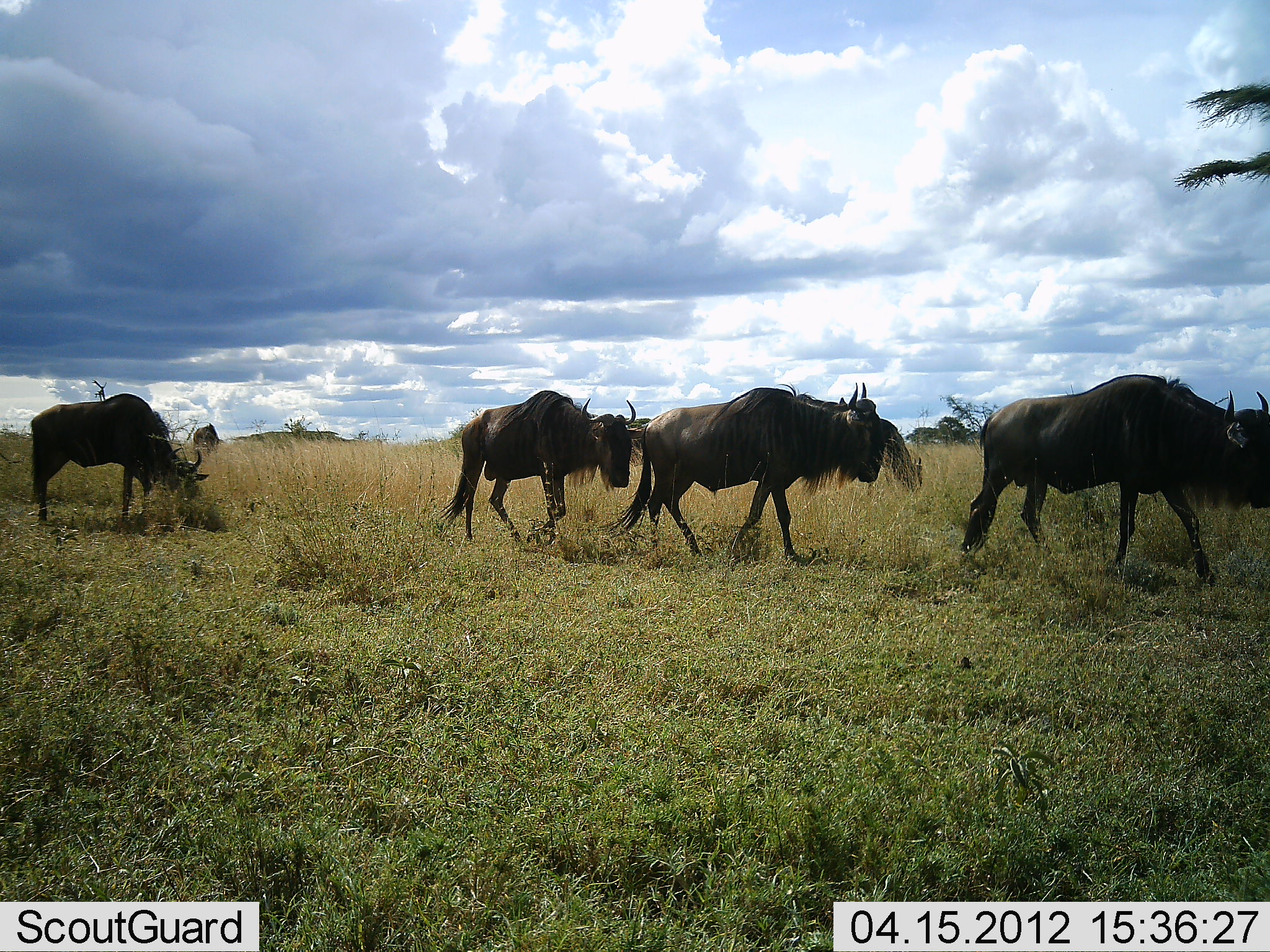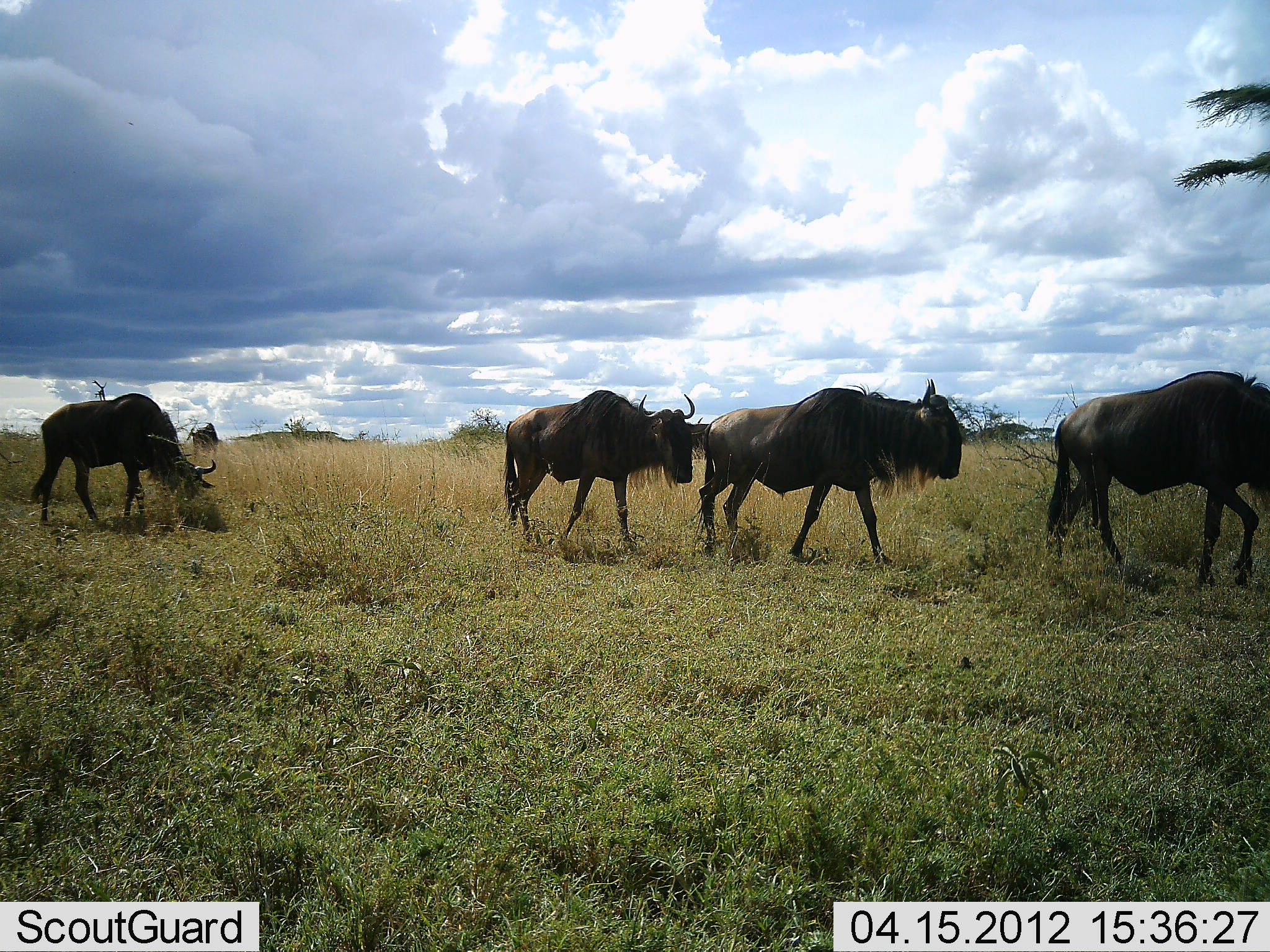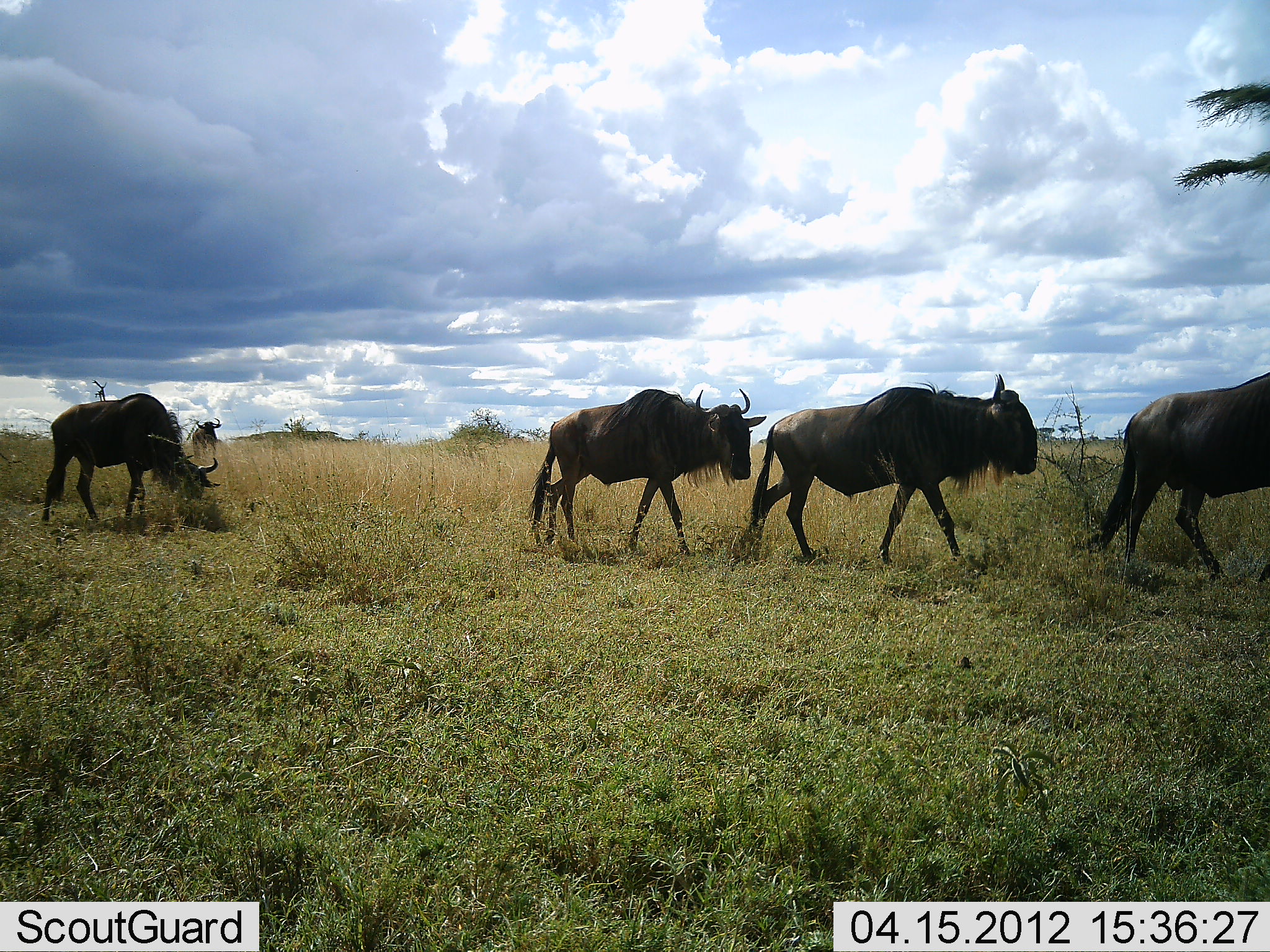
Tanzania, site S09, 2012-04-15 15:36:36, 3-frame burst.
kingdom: Animalia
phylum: Chordata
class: Mammalia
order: Artiodactyla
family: Bovidae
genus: Connochaetes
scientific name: Connochaetes taurinus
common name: blue wildebeest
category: wildebeest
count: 5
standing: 20%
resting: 0%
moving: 95%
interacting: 0%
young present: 0%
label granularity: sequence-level